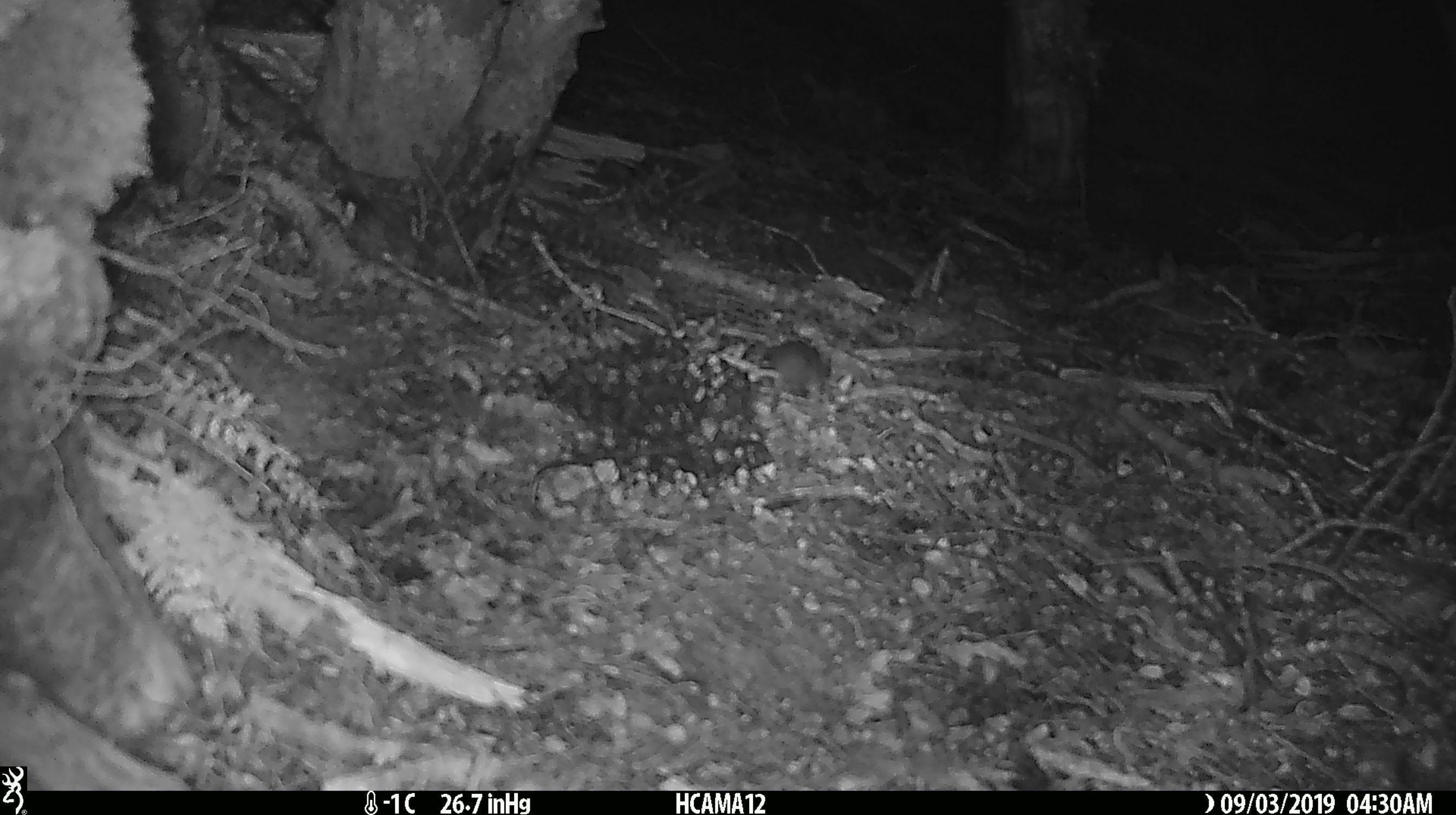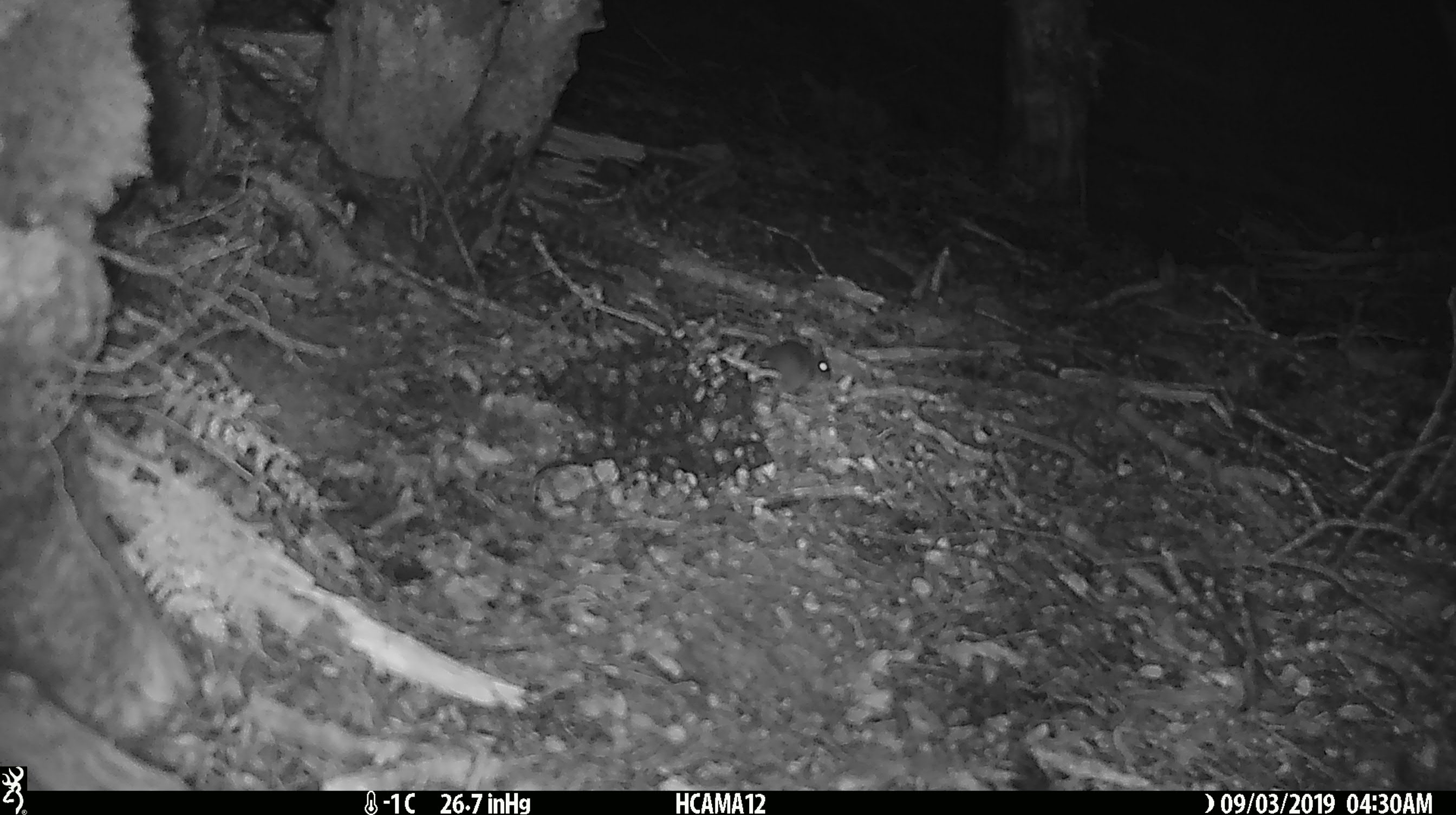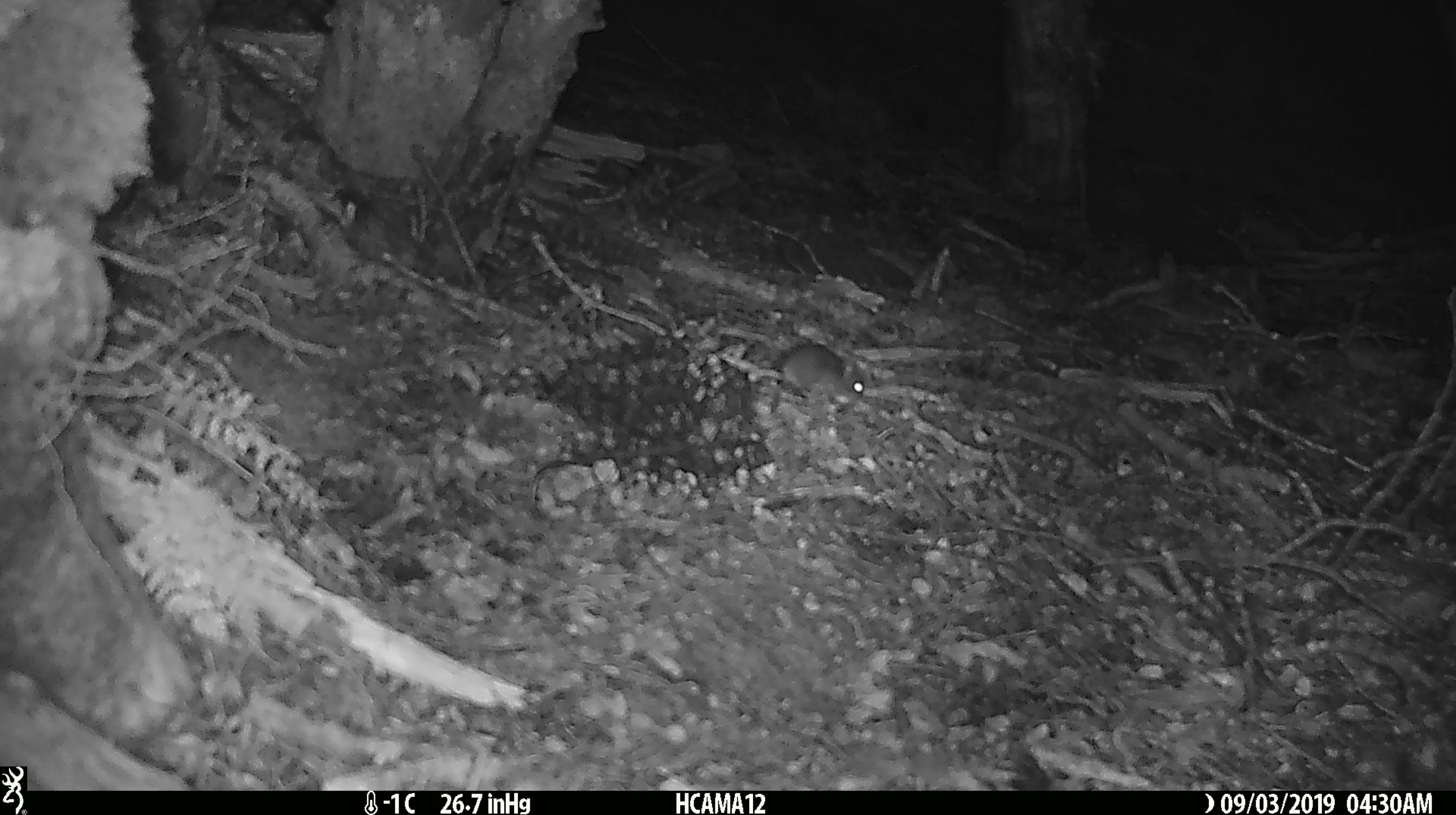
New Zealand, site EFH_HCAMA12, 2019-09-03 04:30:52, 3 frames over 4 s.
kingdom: Animalia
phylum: Chordata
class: Mammalia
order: Rodentia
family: Muridae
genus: Mus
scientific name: Mus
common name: mouse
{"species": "mouse (Mus)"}